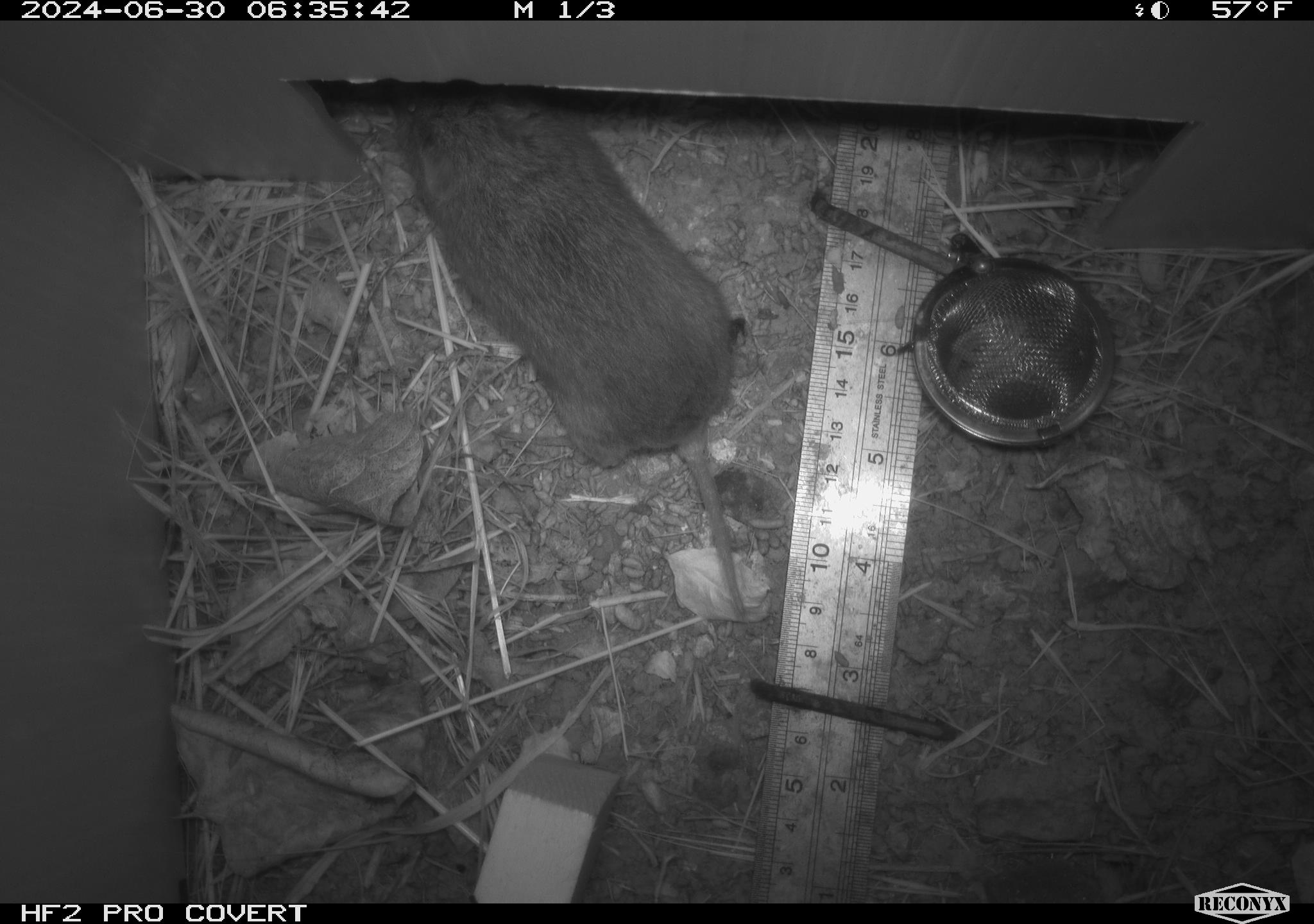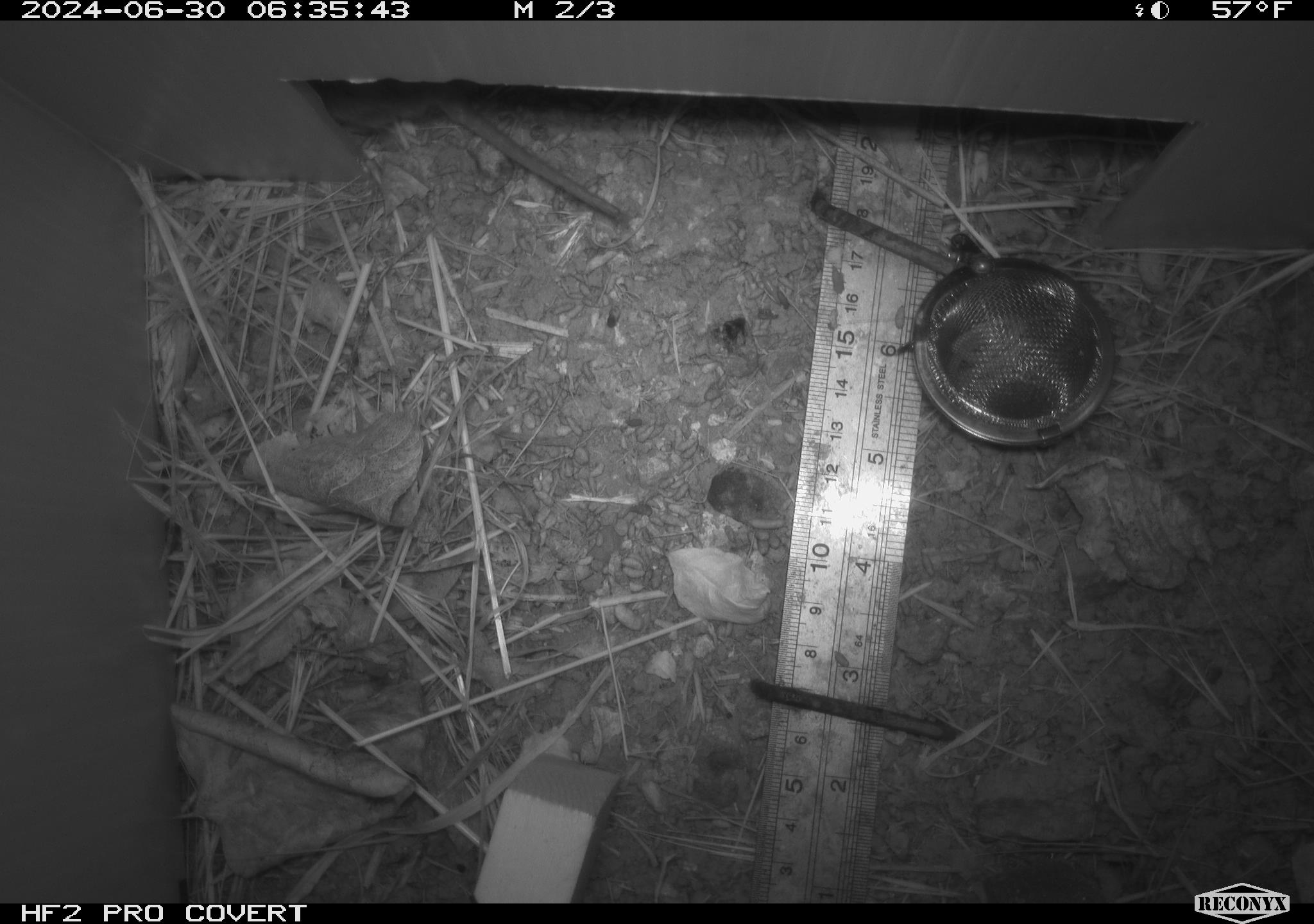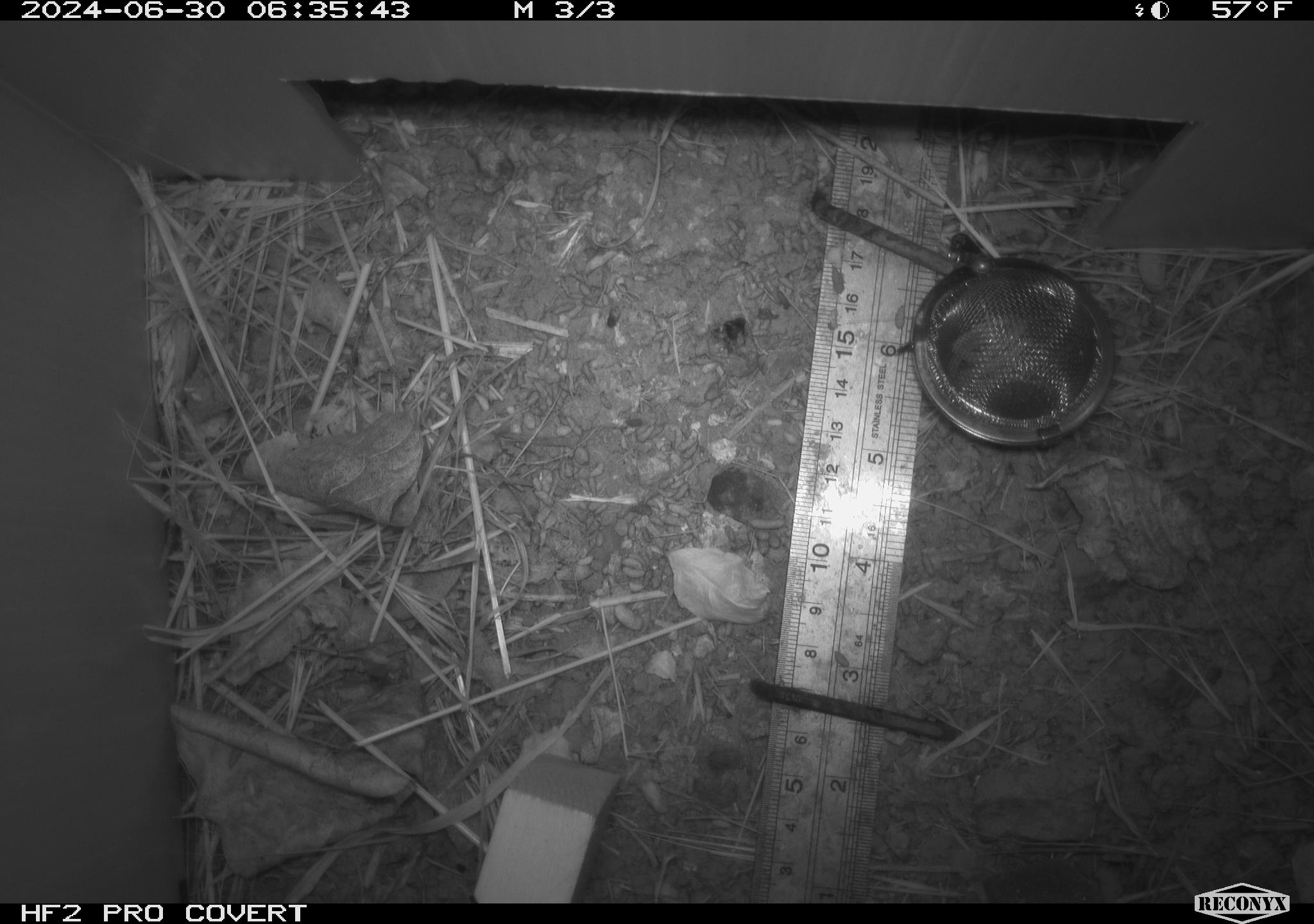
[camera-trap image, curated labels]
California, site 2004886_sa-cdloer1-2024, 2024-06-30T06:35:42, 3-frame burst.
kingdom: Animalia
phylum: Chordata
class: Mammalia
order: Rodentia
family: Cricetidae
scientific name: Arvicolinae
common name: voles, lemmings, and muskrats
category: arvicolinae subfamily